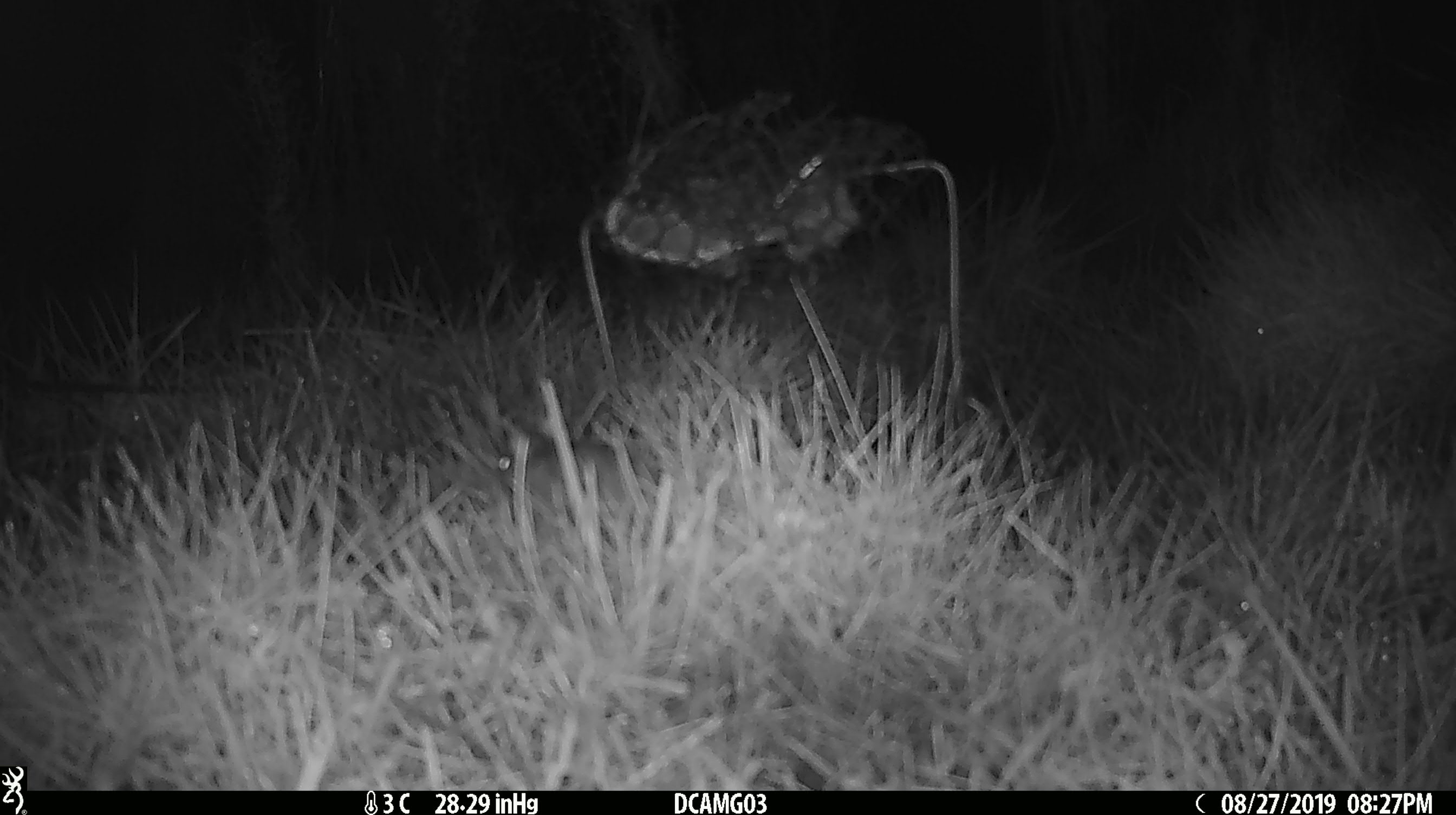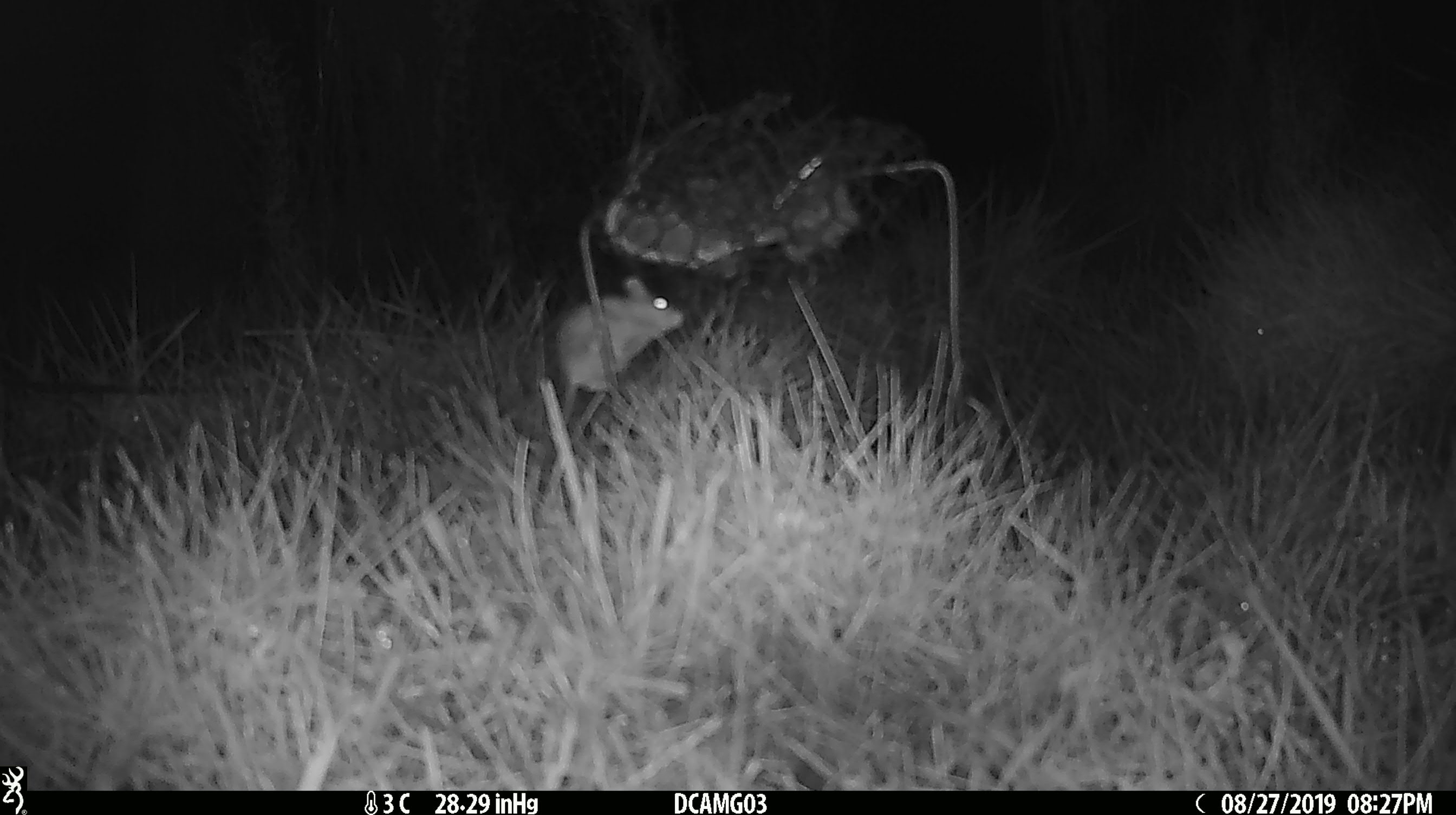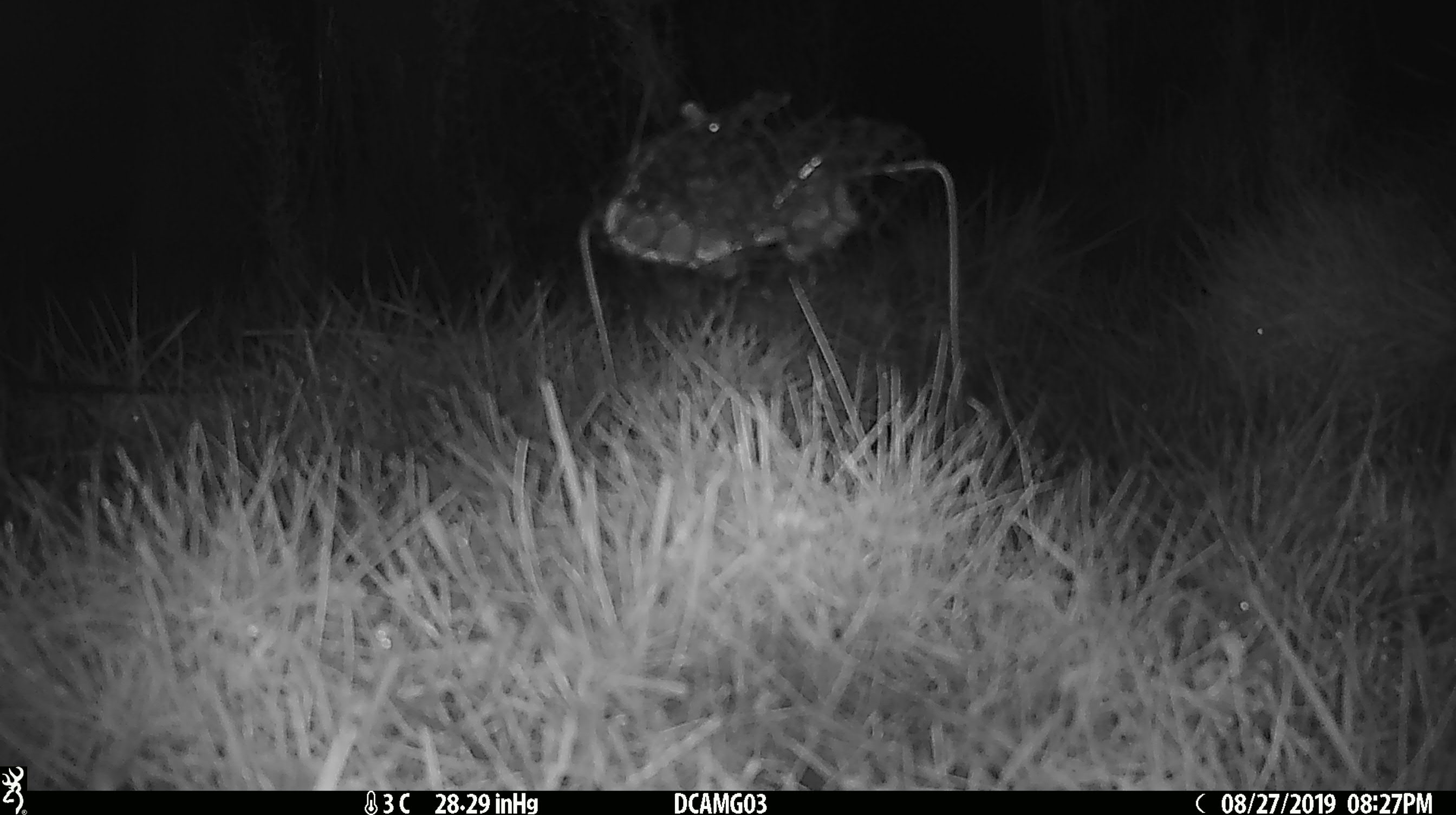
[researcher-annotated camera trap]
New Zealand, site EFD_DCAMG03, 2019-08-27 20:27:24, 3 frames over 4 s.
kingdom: Animalia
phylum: Chordata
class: Mammalia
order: Rodentia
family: Muridae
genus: Mus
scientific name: Mus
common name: mouse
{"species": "mouse (Mus)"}